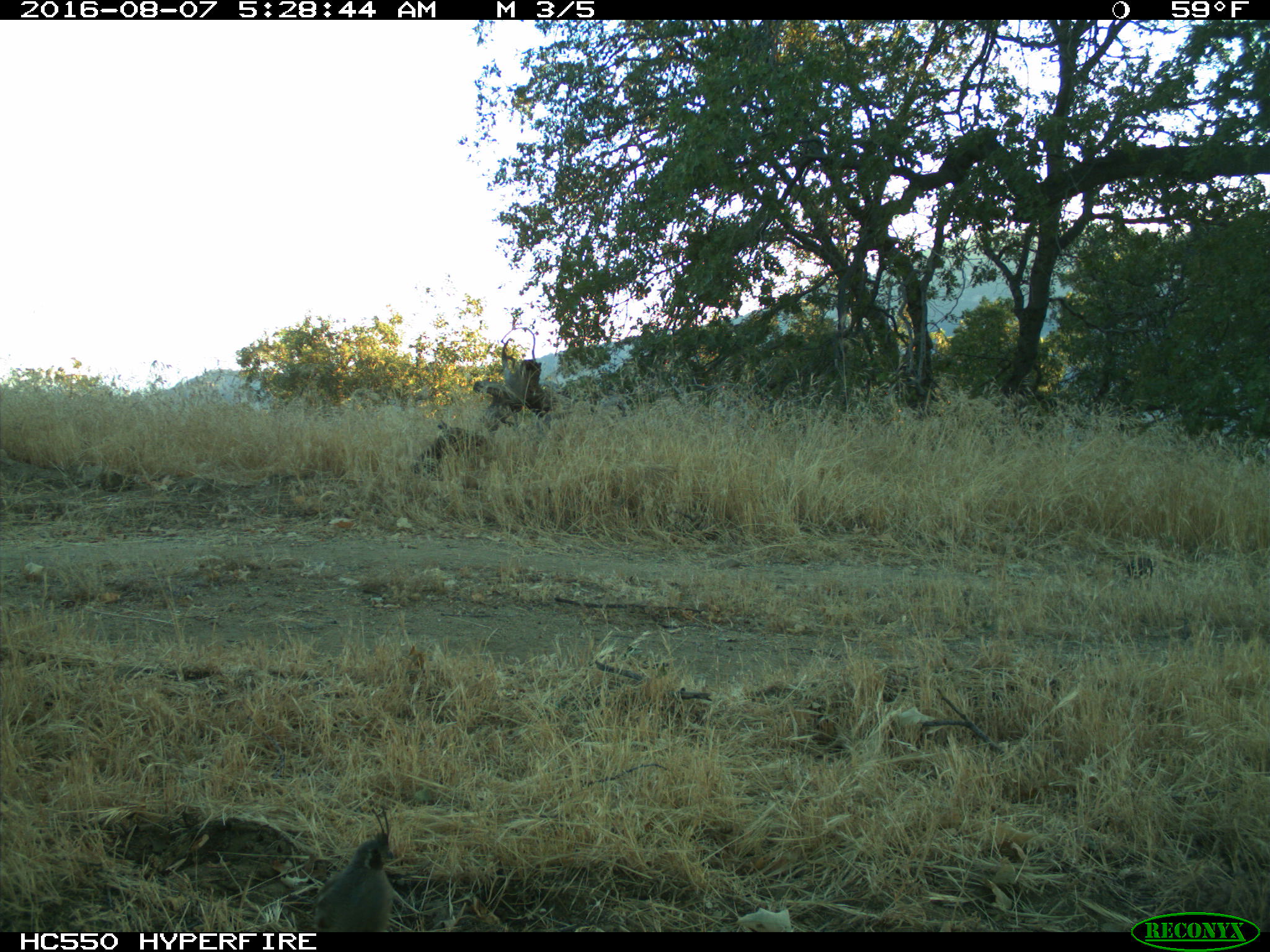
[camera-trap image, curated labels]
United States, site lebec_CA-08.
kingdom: Animalia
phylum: Chordata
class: Aves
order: Galliformes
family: Odontophoridae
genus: Callipepla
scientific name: Callipepla californica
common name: california quail